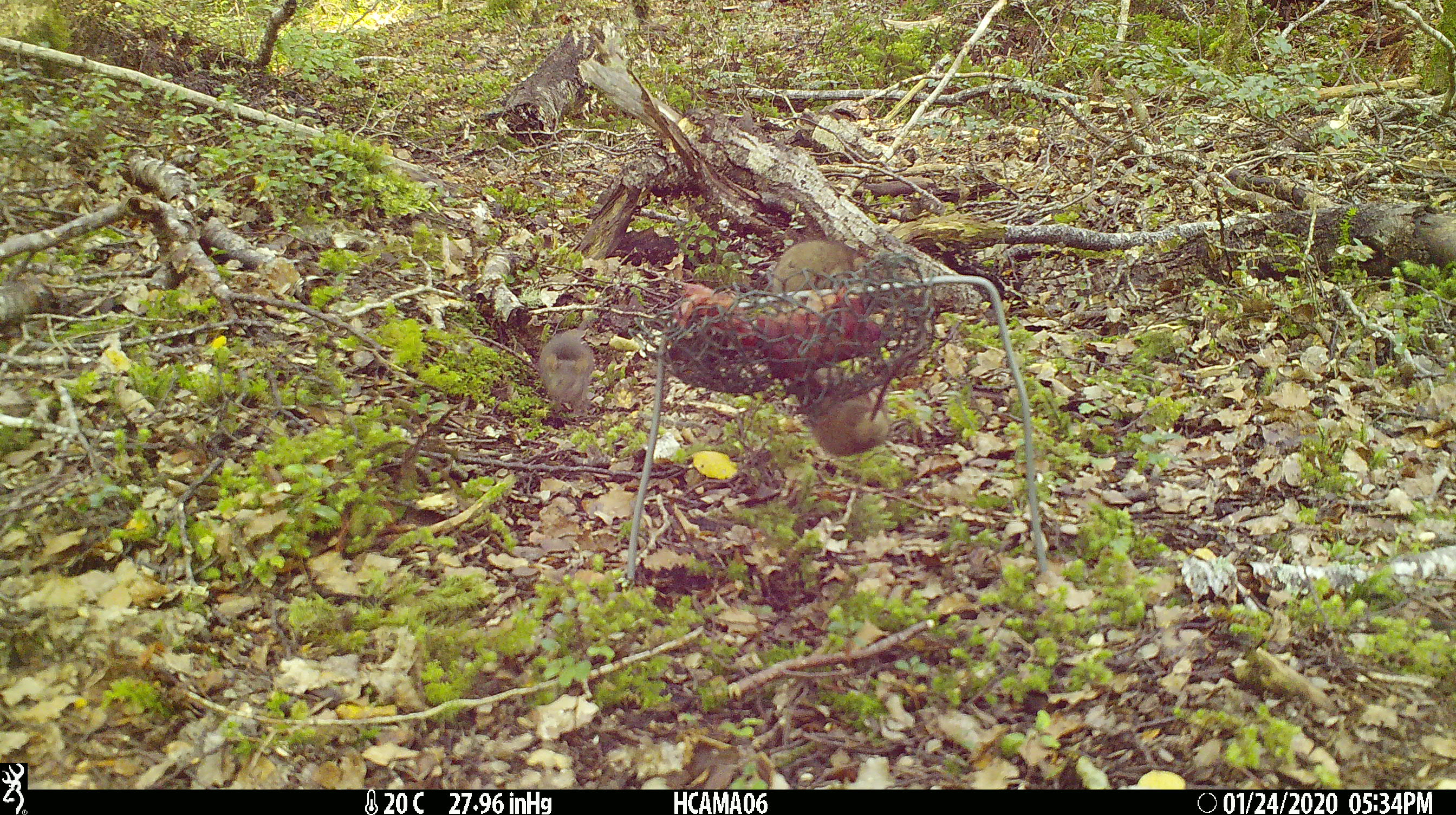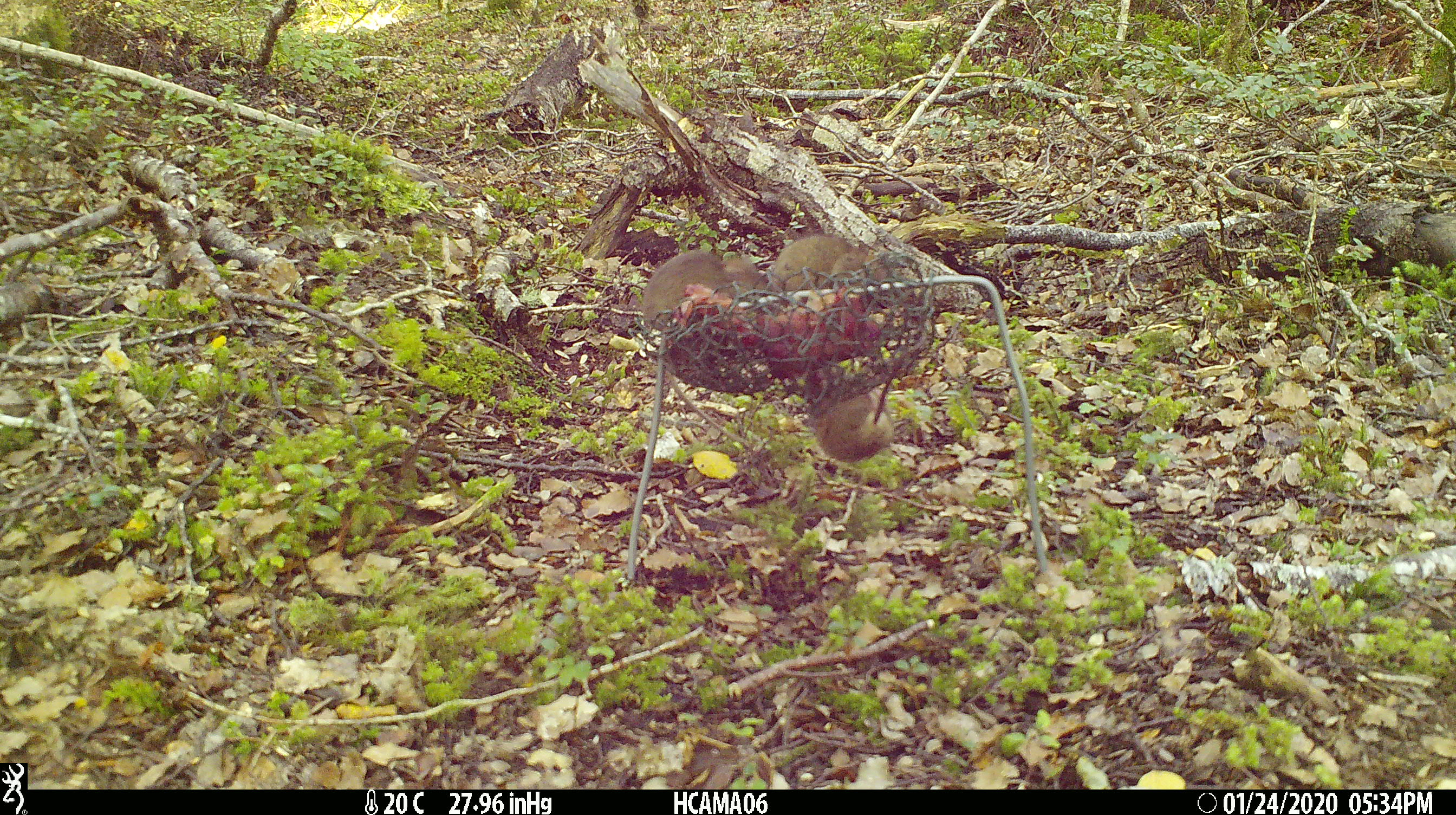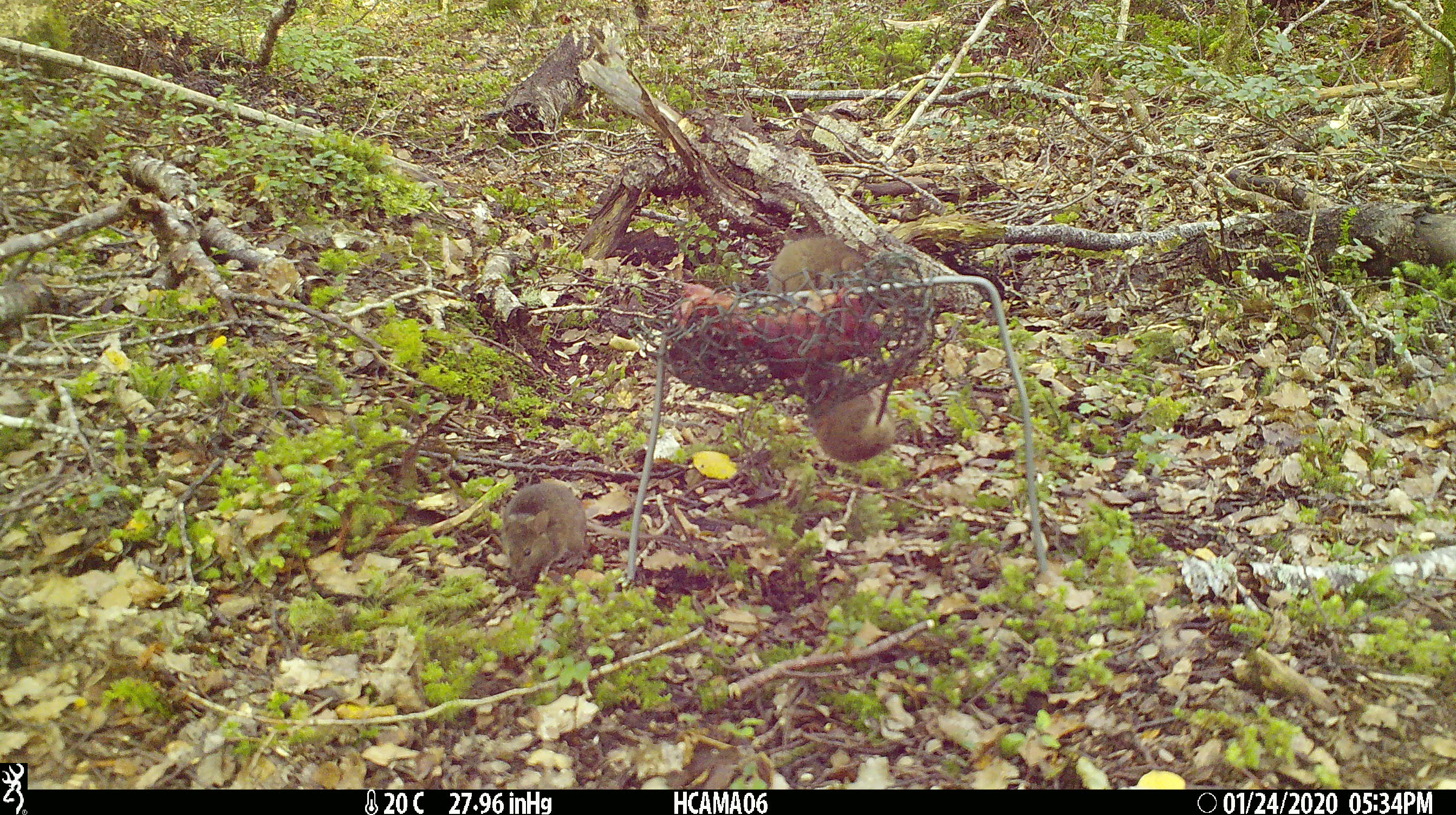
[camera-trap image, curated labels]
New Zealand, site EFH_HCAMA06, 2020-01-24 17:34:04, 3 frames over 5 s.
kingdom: Animalia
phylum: Chordata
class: Mammalia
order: Rodentia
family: Muridae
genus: Mus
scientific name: Mus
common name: mouse